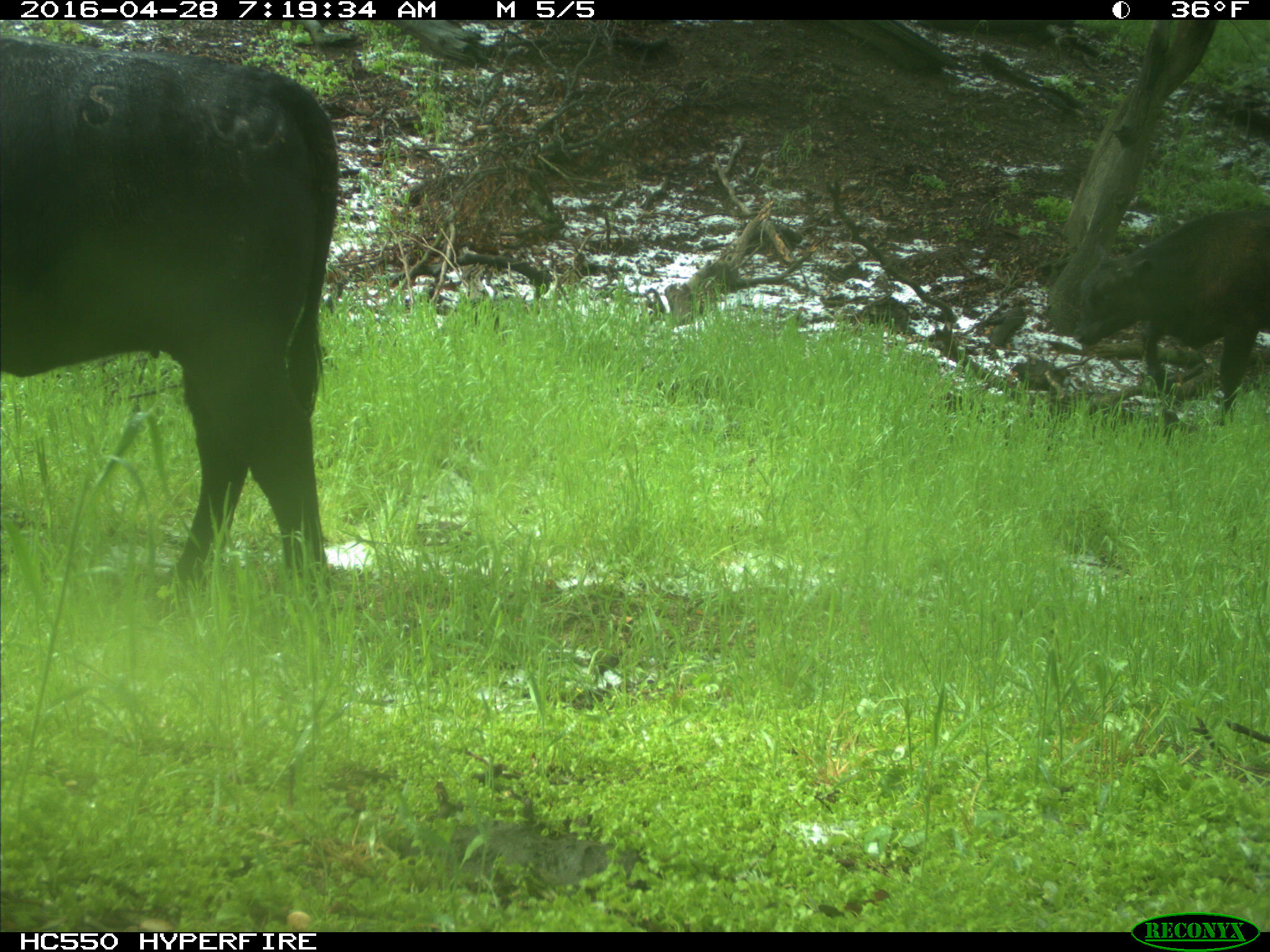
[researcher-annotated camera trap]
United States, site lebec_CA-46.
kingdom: Animalia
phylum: Chordata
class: Mammalia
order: Artiodactyla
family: Bovidae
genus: Bos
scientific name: Bos taurus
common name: domestic cow